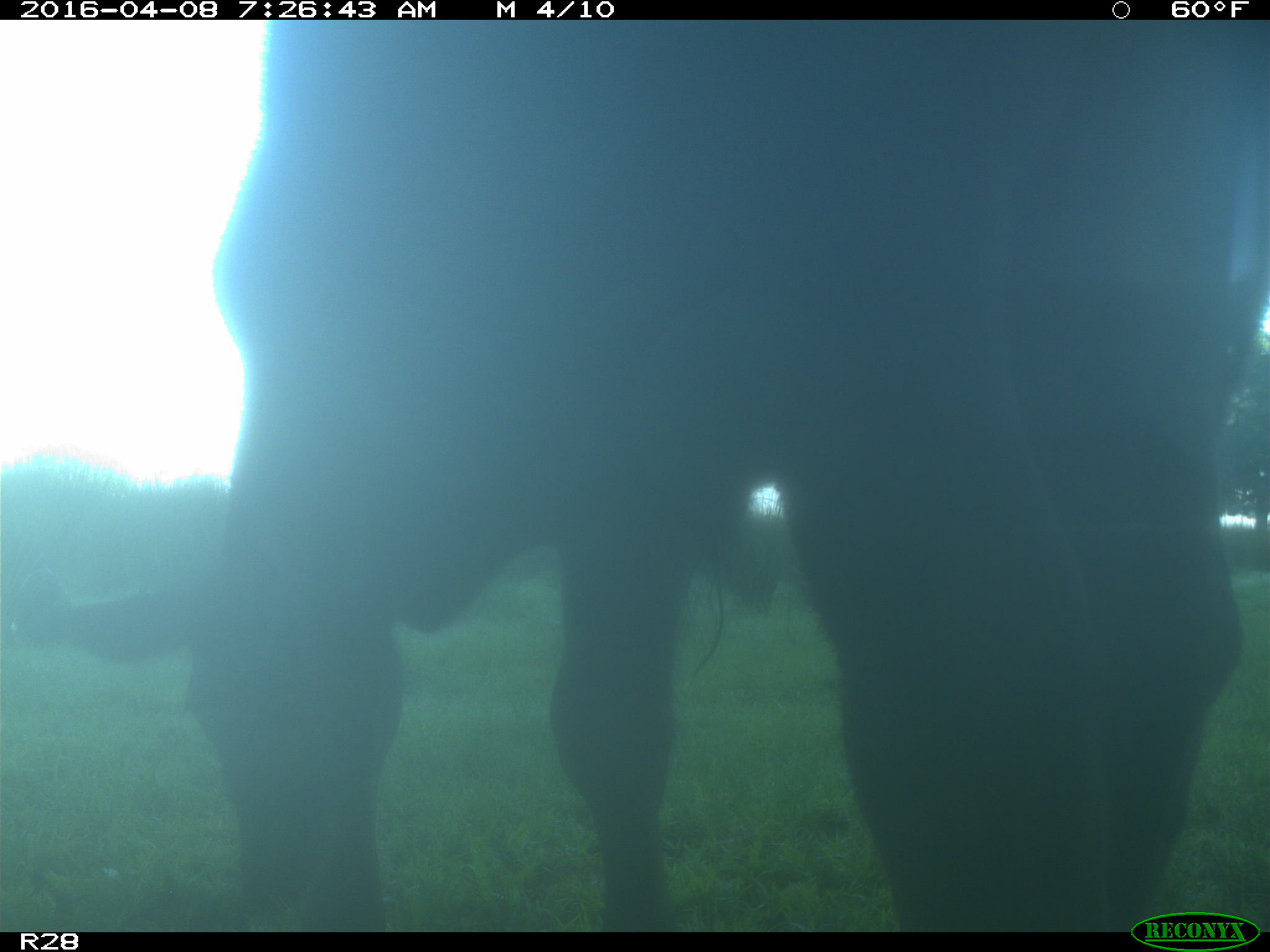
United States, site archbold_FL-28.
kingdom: Animalia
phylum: Chordata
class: Mammalia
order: Artiodactyla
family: Bovidae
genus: Bos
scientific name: Bos taurus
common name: domestic cow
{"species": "Bos taurus (domestic cow)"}